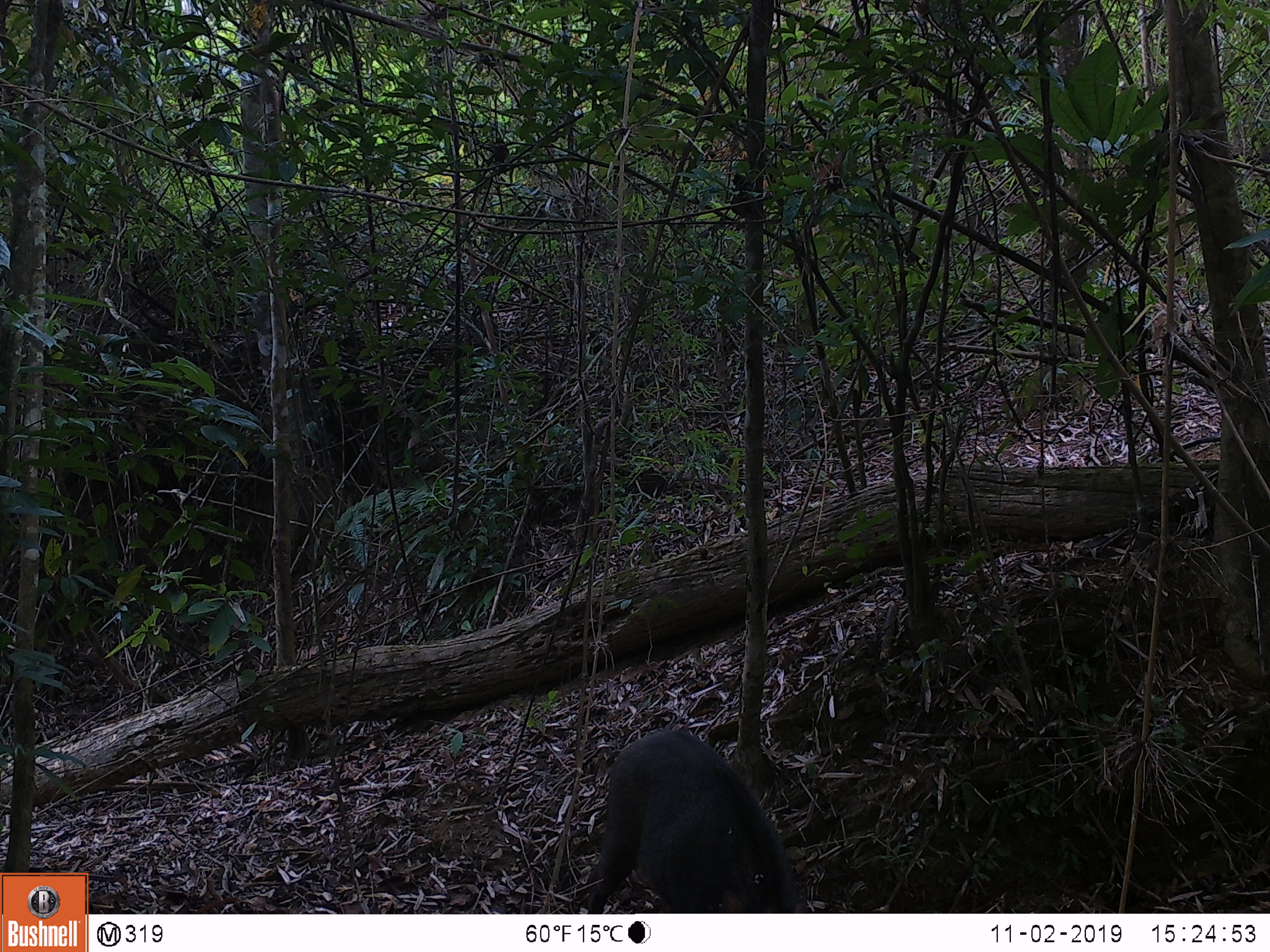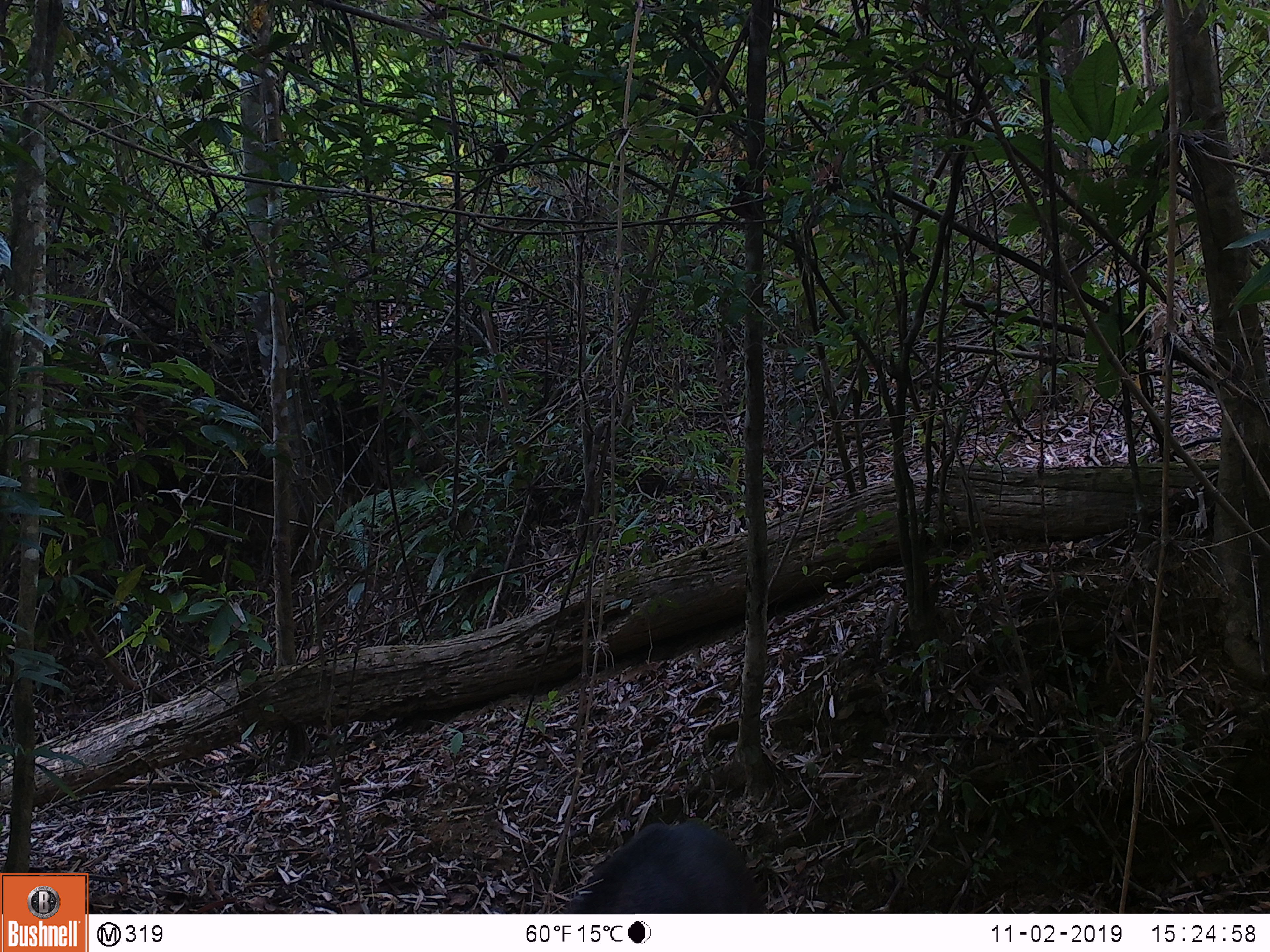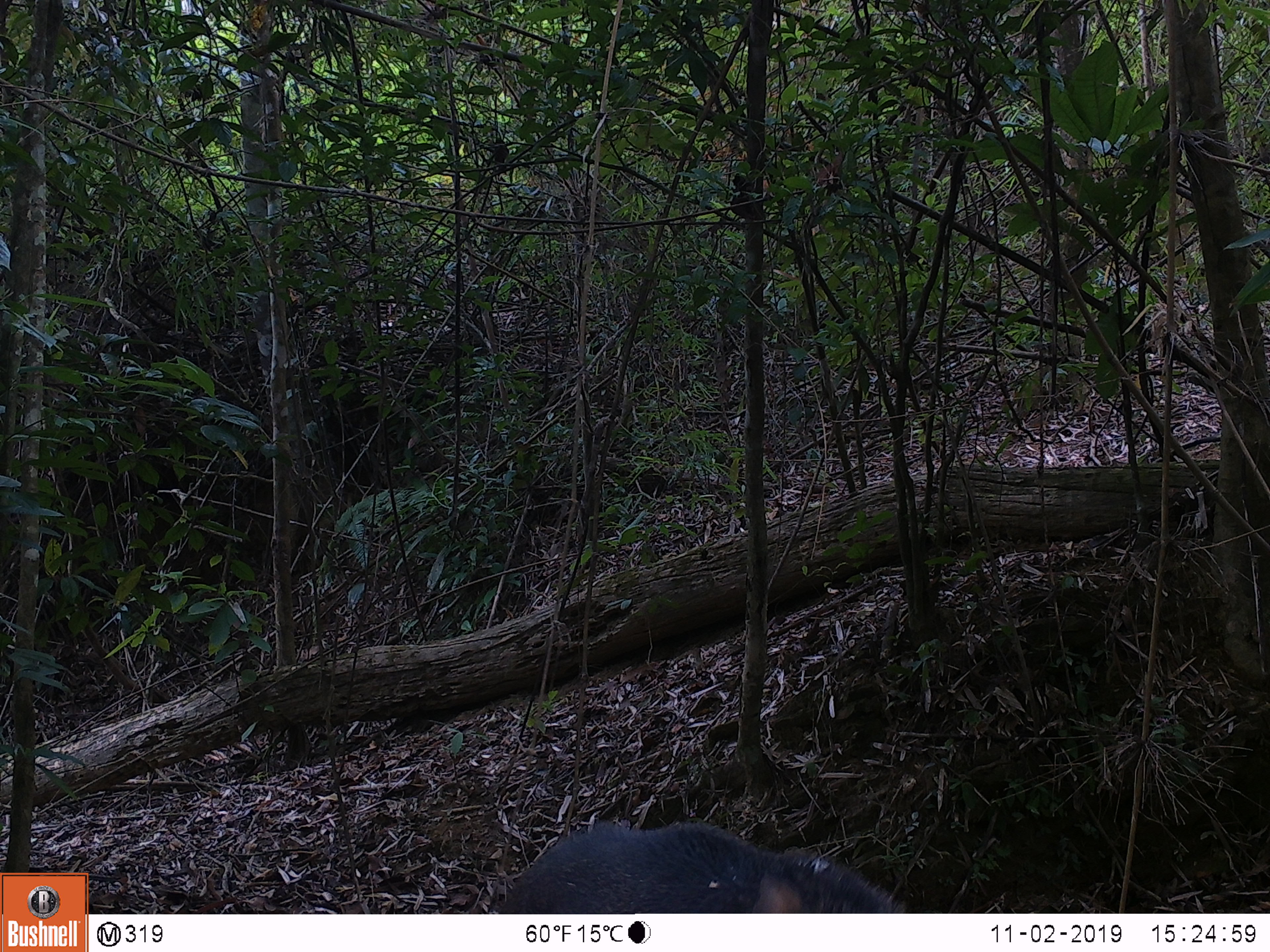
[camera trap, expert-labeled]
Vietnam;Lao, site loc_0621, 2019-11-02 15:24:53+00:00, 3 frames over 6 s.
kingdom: Animalia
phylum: Chordata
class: Mammalia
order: Artiodactyla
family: Suidae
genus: Sus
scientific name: Sus scrofa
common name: eurasian wild pig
Eurasian wild pig (Sus scrofa). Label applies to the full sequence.